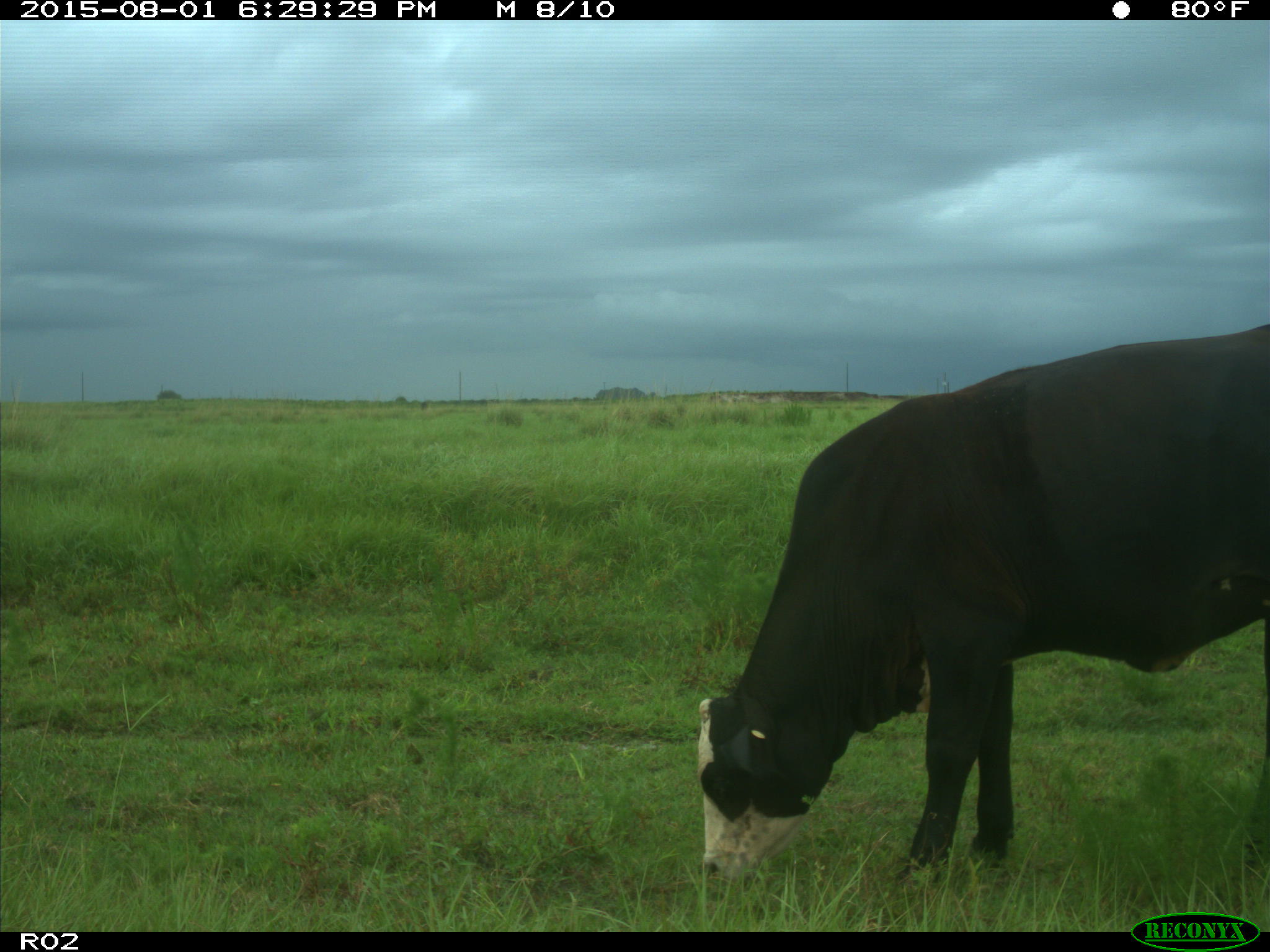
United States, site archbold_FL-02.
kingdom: Animalia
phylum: Chordata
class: Mammalia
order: Artiodactyla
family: Bovidae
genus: Bos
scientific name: Bos taurus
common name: domestic cow